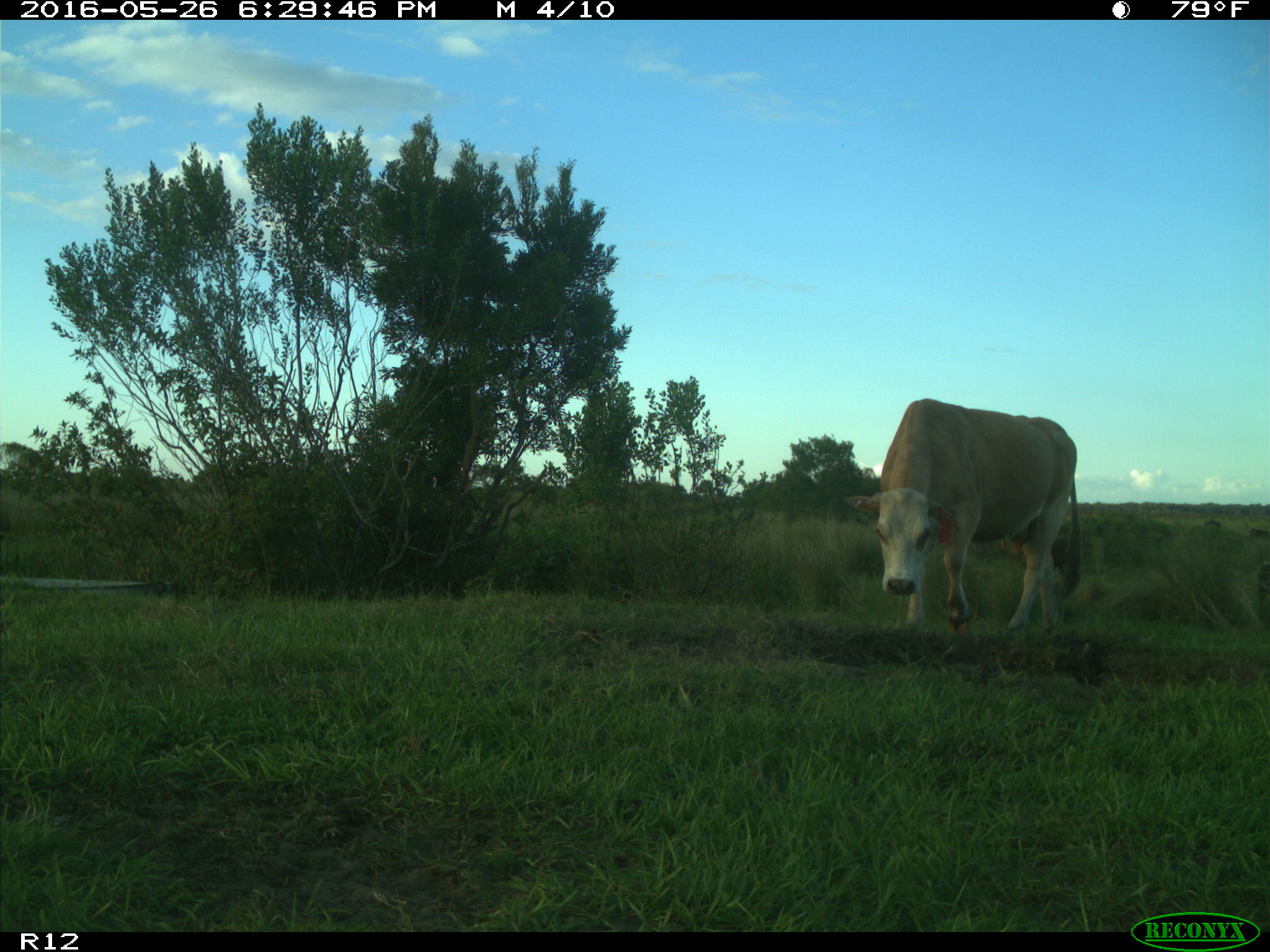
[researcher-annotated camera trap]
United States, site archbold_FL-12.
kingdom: Animalia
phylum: Chordata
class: Mammalia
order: Artiodactyla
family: Bovidae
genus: Bos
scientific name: Bos taurus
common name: domestic cow